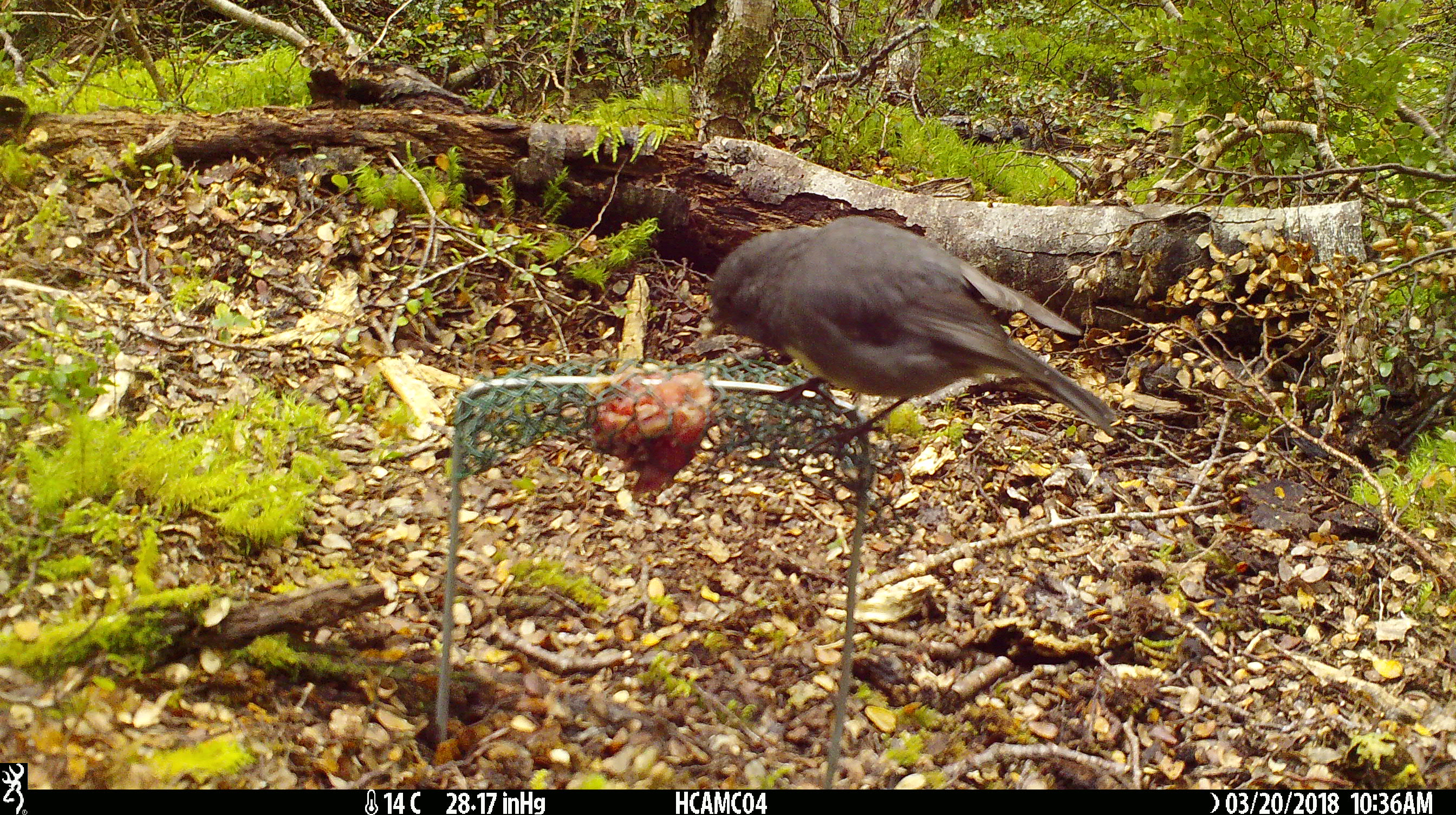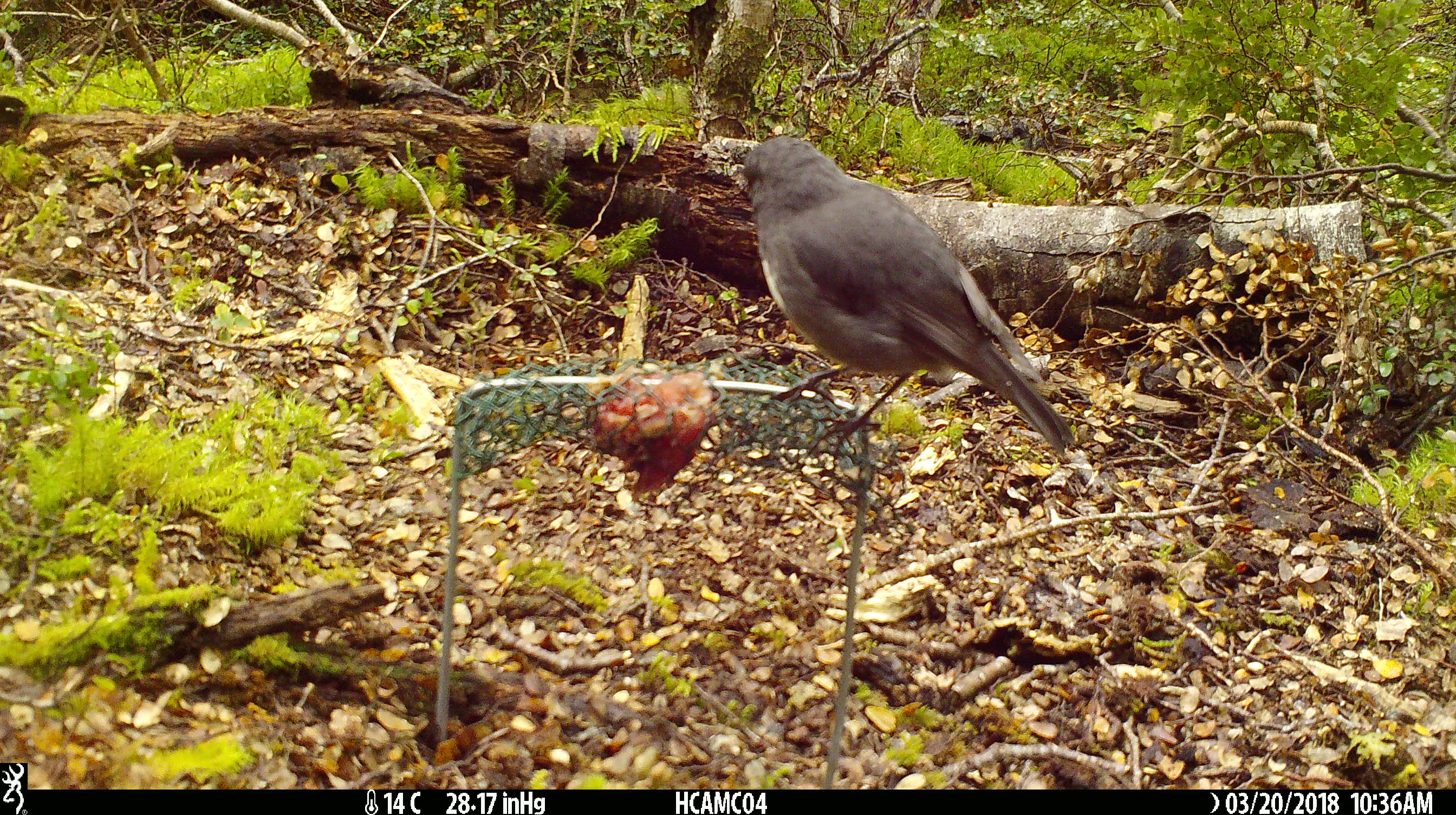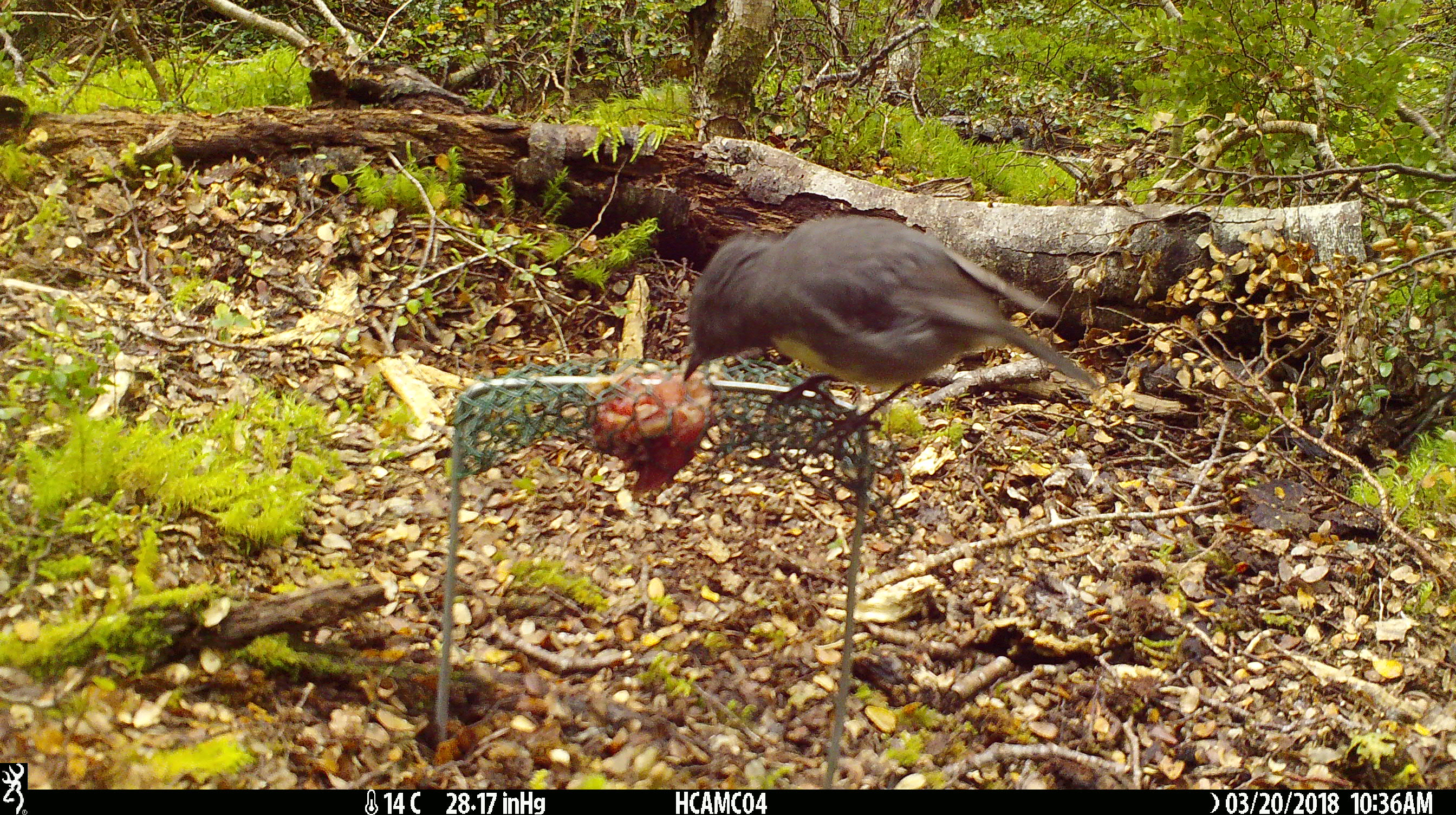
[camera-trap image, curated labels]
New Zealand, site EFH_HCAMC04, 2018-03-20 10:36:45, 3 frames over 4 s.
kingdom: Animalia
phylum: Chordata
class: Aves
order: Passeriformes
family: Petroicidae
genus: Petroica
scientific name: Petroica australis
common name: new zealand robin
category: robin